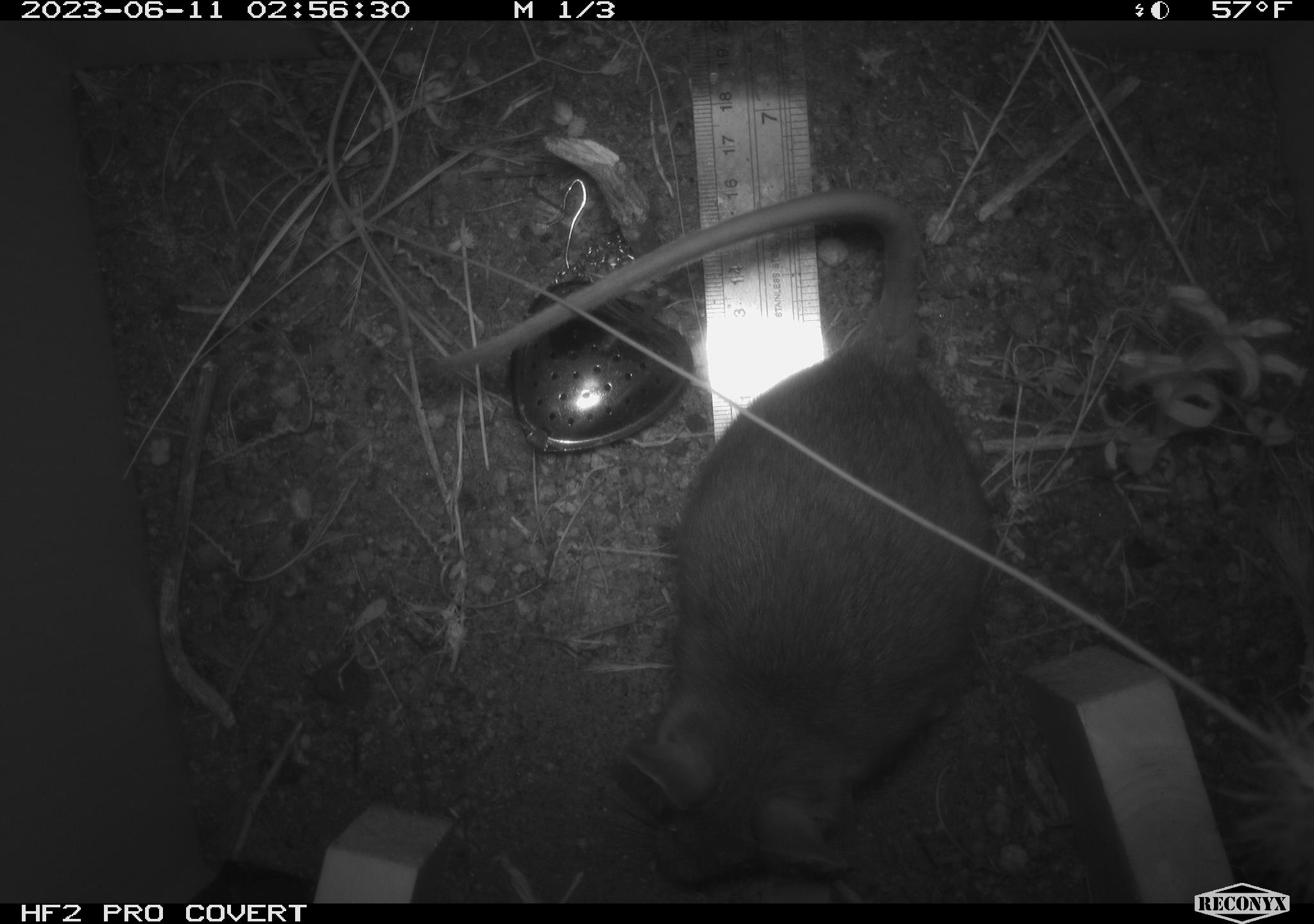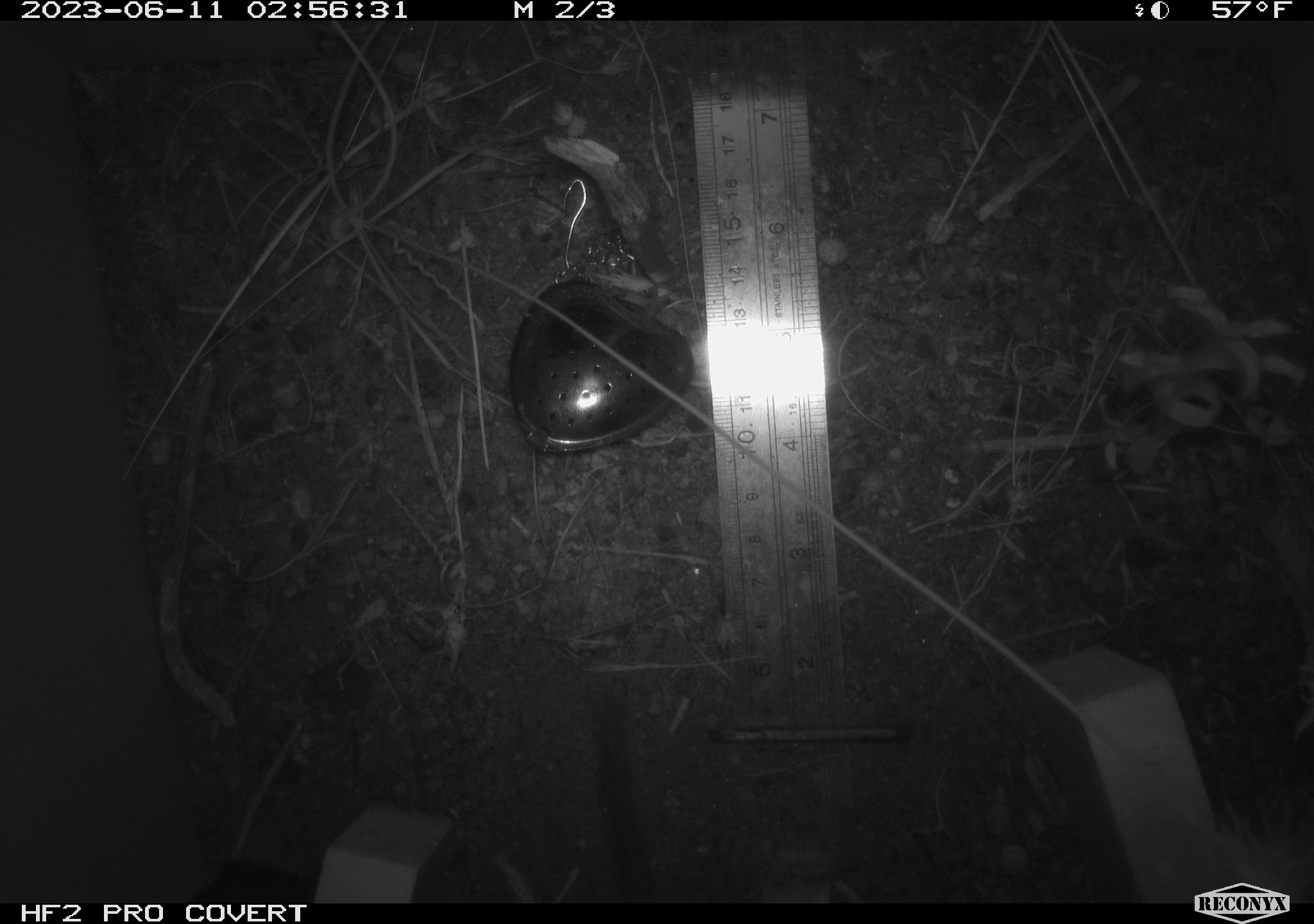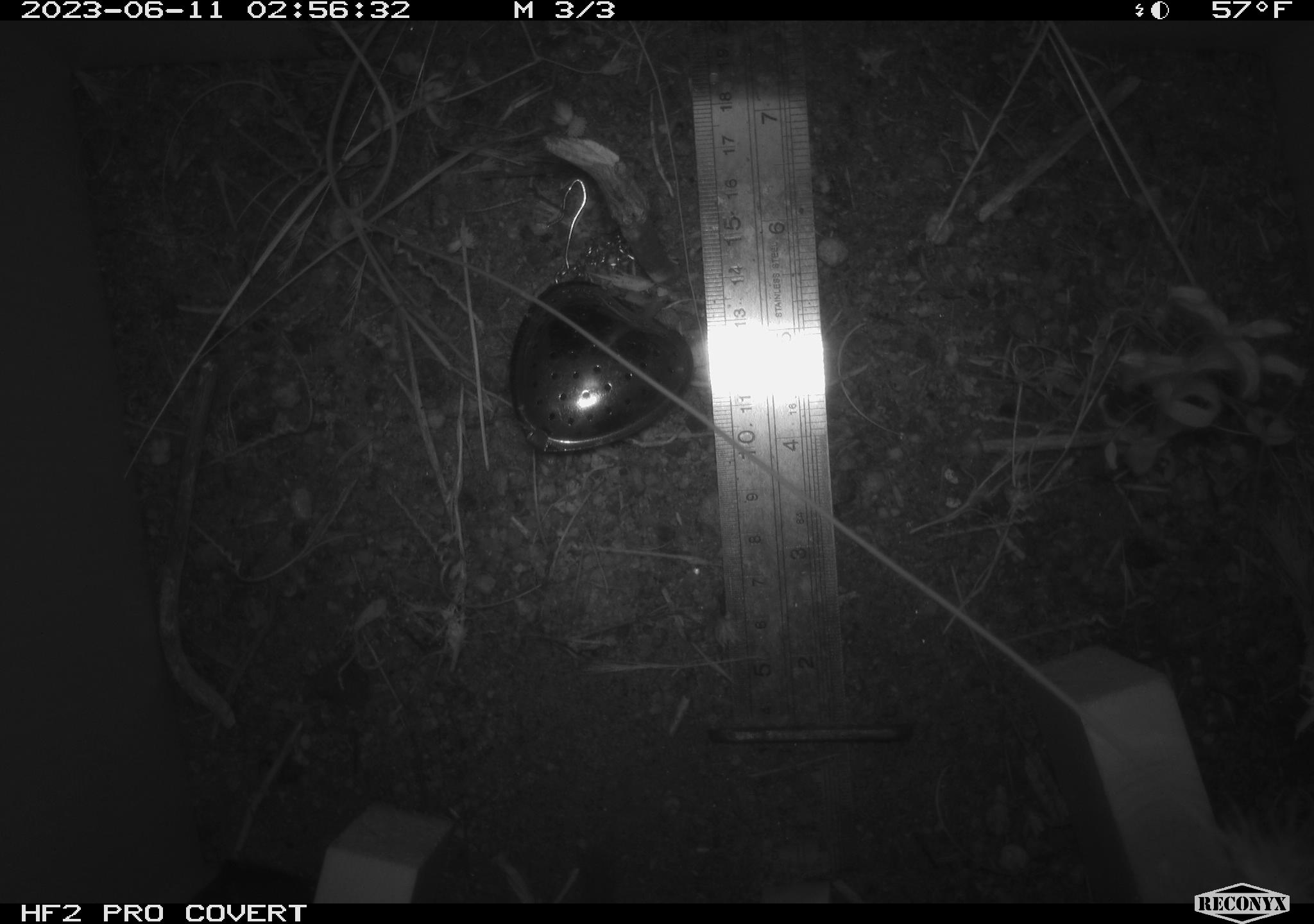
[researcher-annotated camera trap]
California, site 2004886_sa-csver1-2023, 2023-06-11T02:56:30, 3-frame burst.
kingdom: Animalia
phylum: Chordata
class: Mammalia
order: Rodentia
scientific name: Rodentia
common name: mouse species